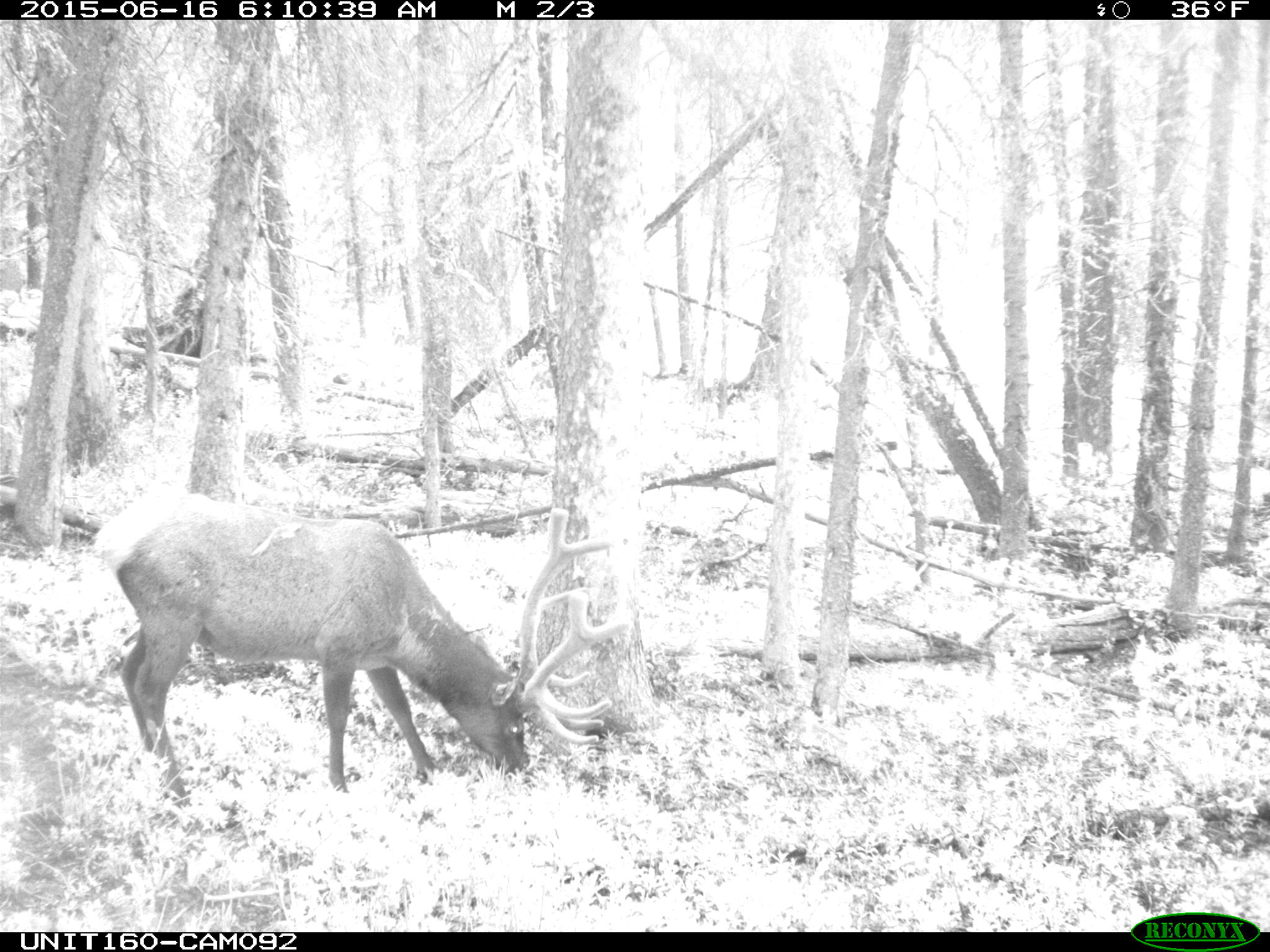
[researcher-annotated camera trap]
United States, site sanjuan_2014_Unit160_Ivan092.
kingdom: Animalia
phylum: Chordata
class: Mammalia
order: Artiodactyla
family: Cervidae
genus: Cervus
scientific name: Cervus elaphus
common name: red deer